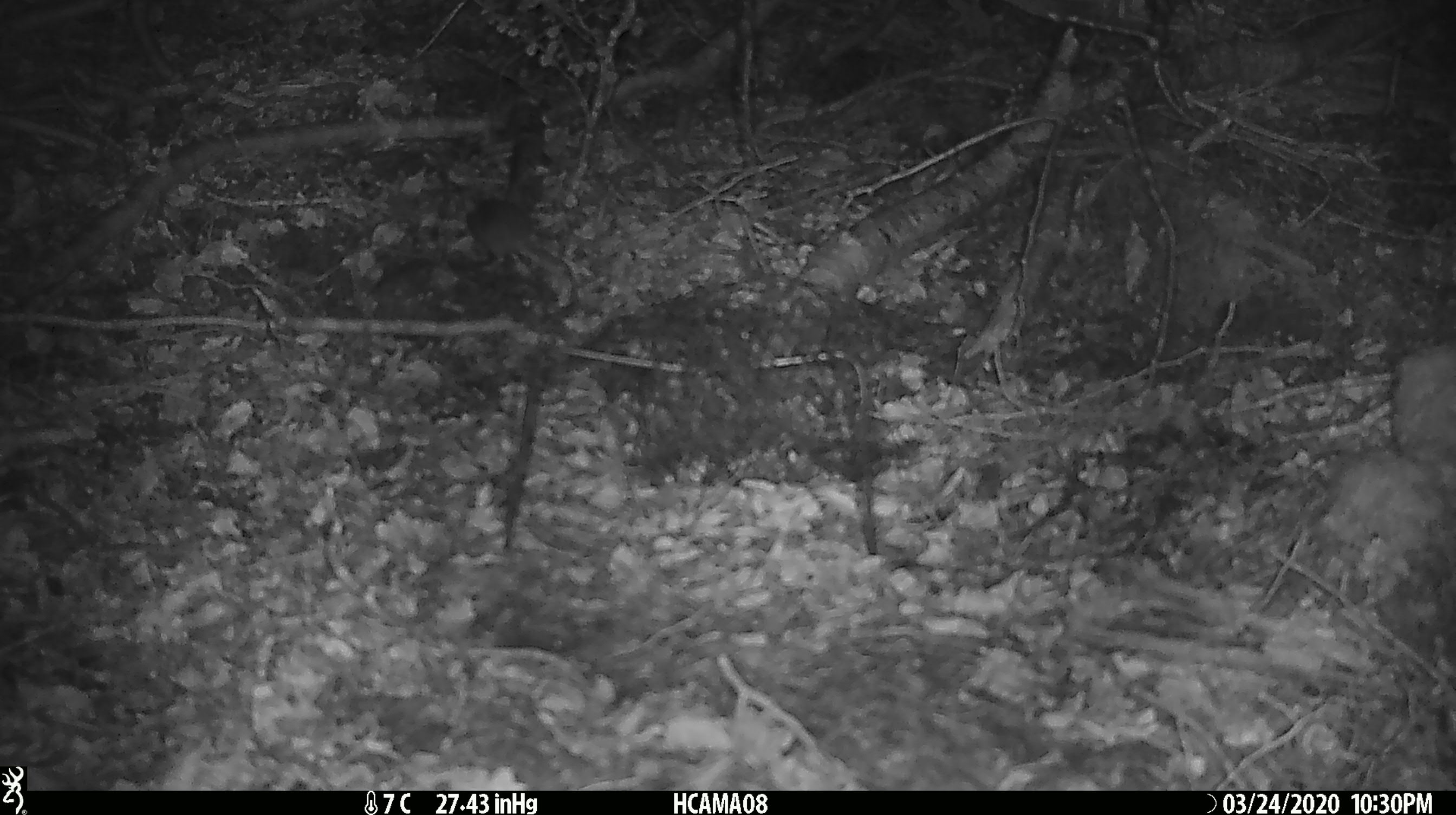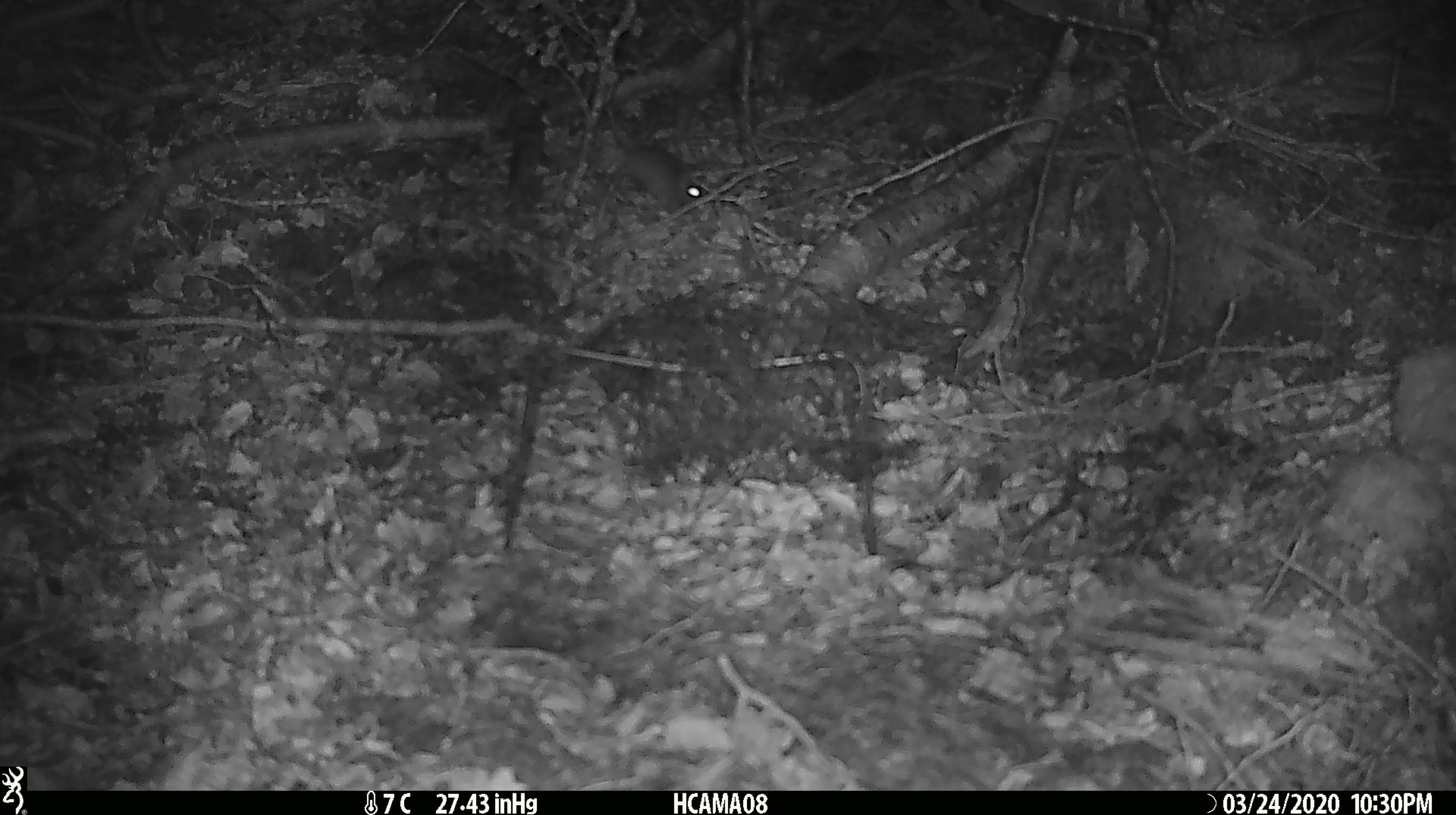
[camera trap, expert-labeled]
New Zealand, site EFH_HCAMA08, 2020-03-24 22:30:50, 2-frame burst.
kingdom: Animalia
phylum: Chordata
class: Mammalia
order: Rodentia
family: Muridae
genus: Mus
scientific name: Mus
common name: mouse